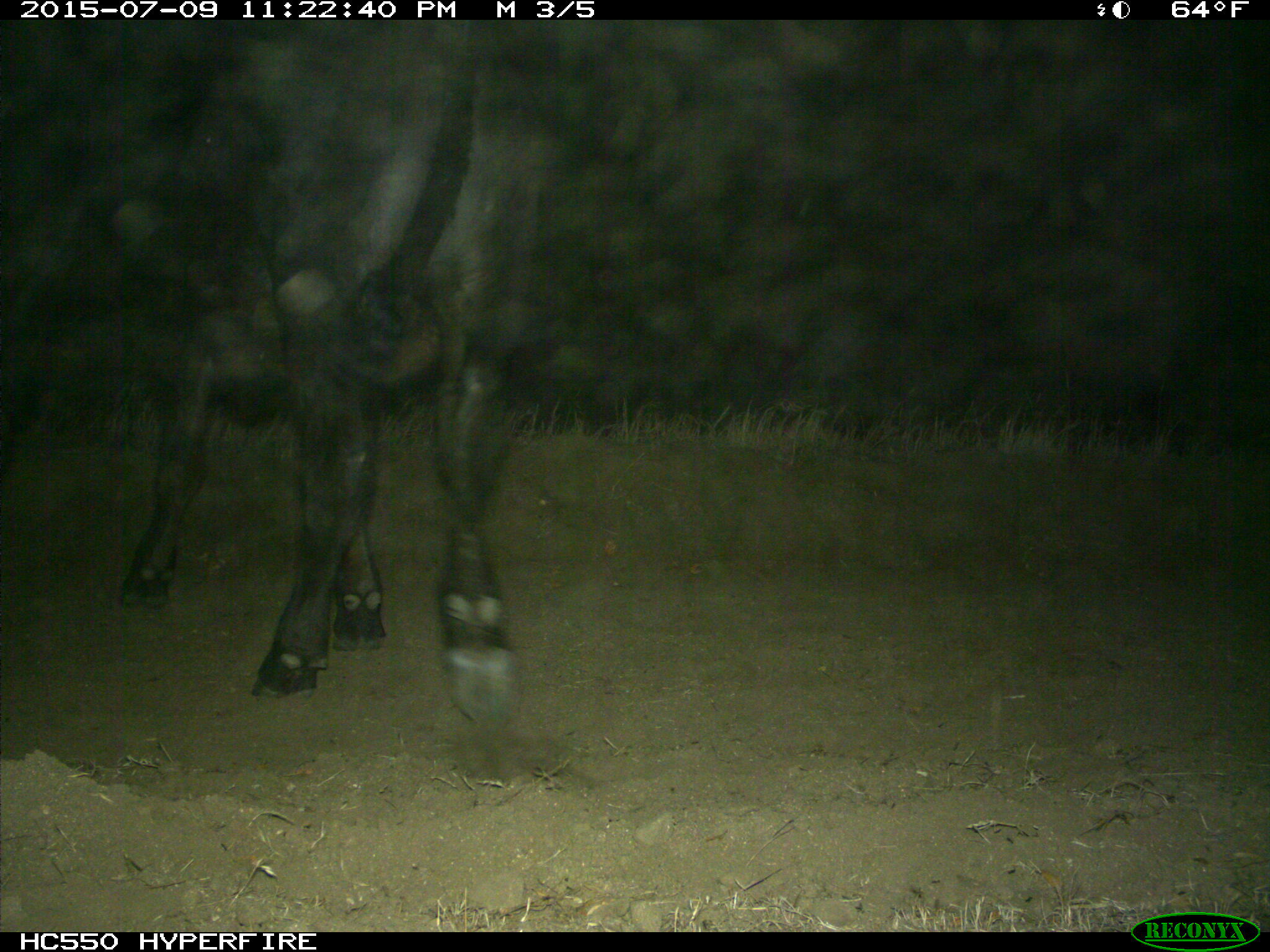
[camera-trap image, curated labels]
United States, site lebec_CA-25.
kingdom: Animalia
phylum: Chordata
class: Mammalia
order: Artiodactyla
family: Bovidae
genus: Bos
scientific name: Bos taurus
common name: domestic cow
Bos taurus (domestic cow).